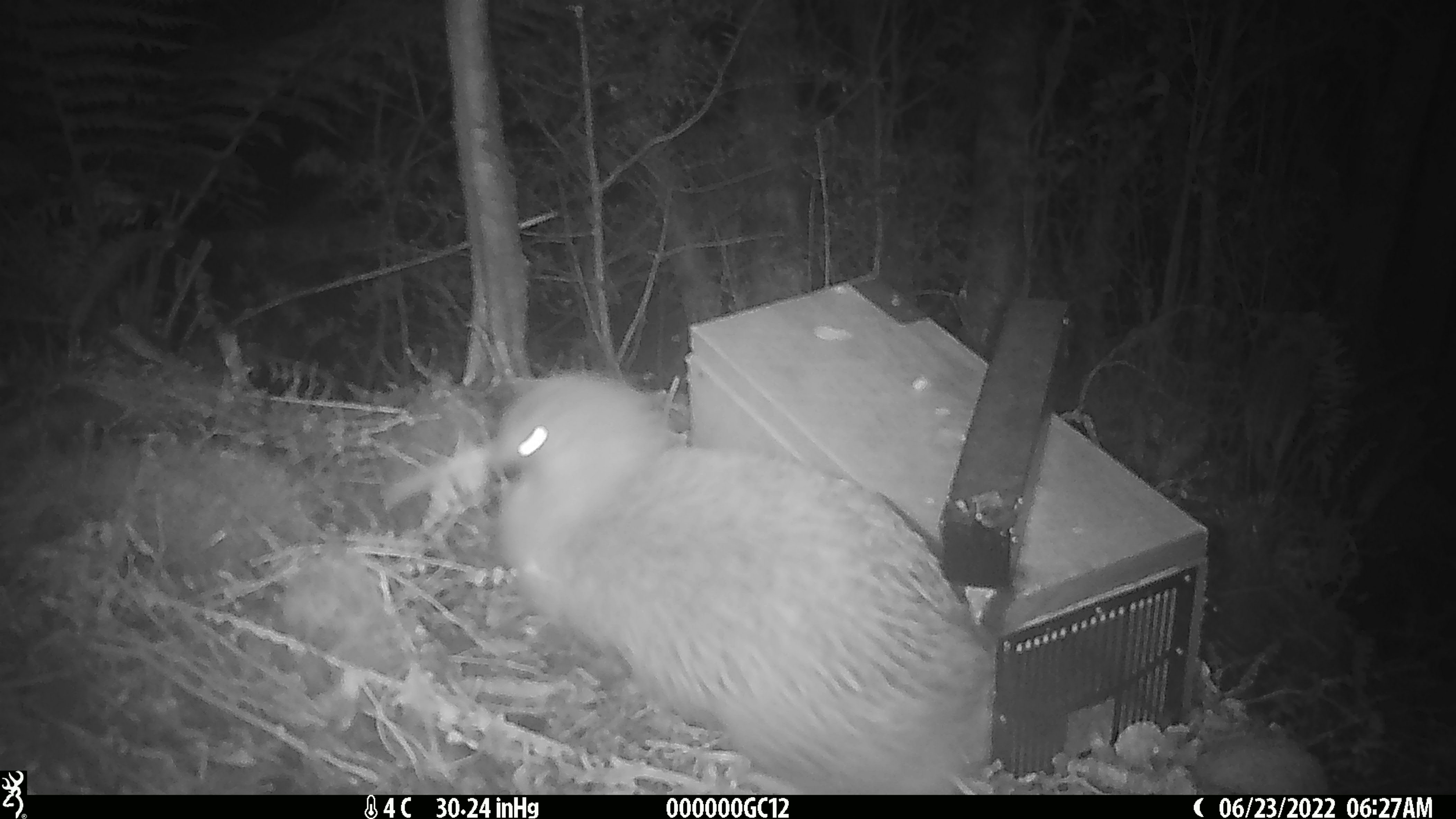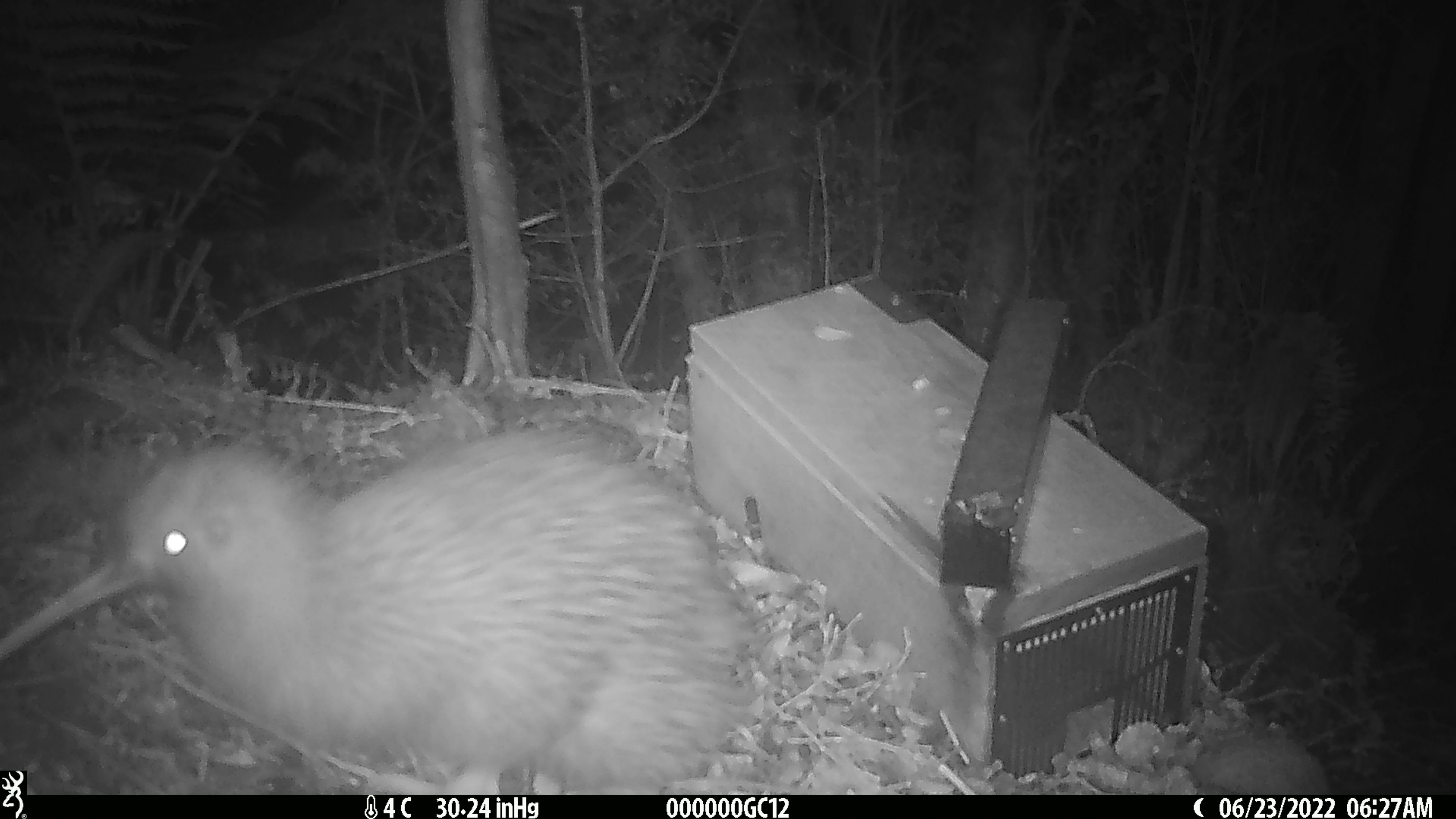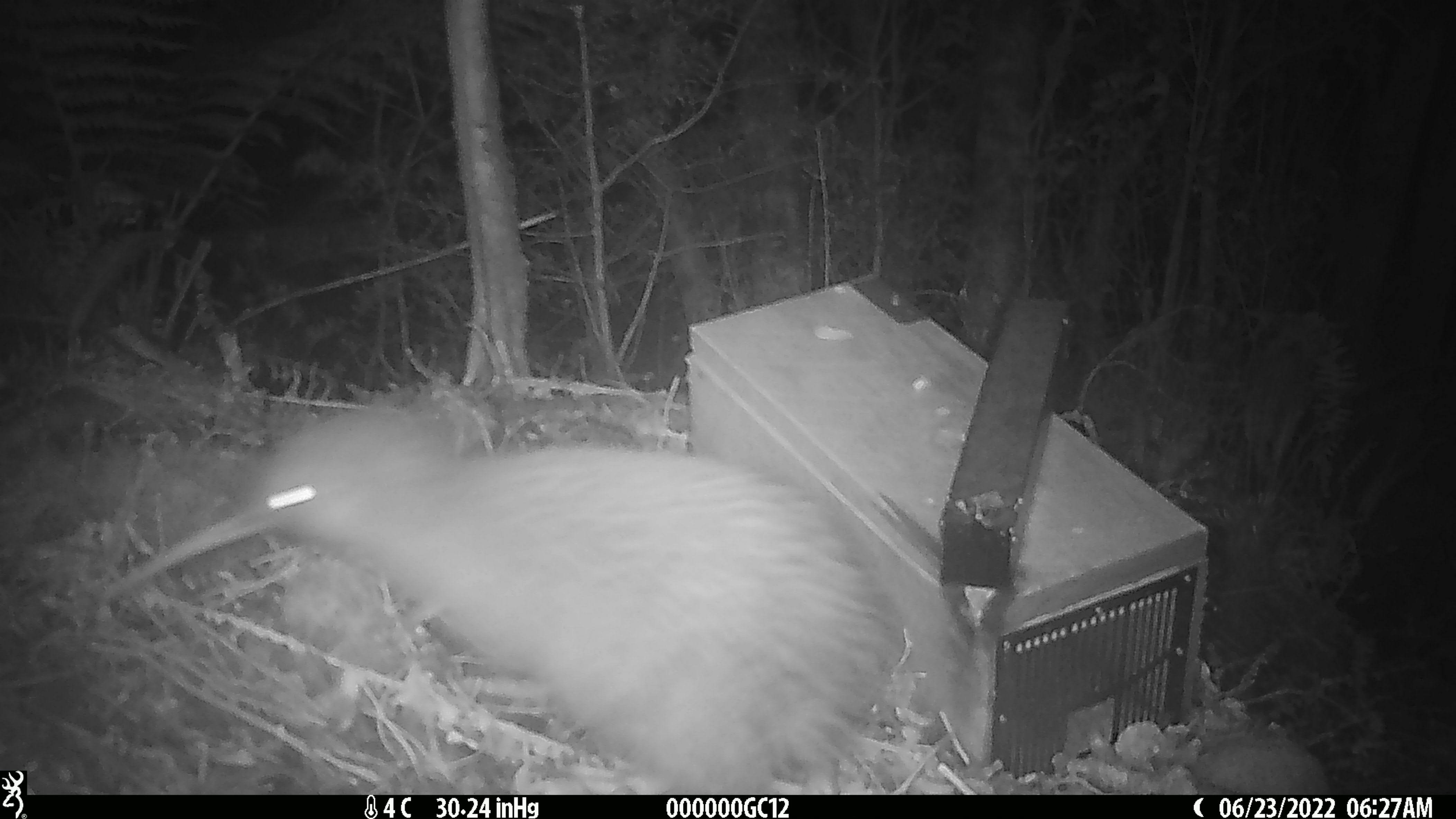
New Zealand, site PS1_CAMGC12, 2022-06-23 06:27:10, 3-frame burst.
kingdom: Animalia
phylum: Chordata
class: Aves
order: Apterygiformes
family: Apterygidae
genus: Apteryx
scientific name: Apteryx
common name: kiwi